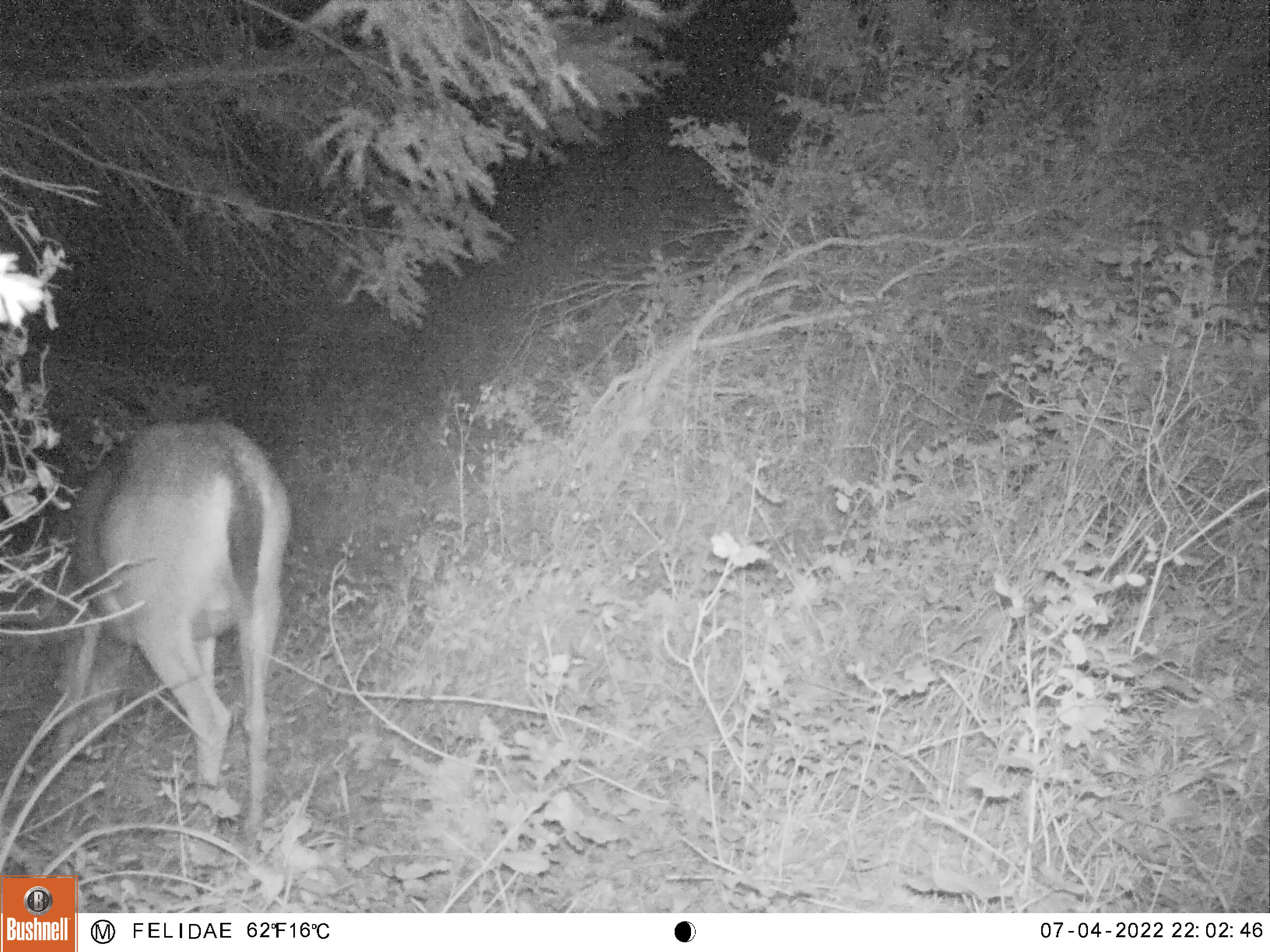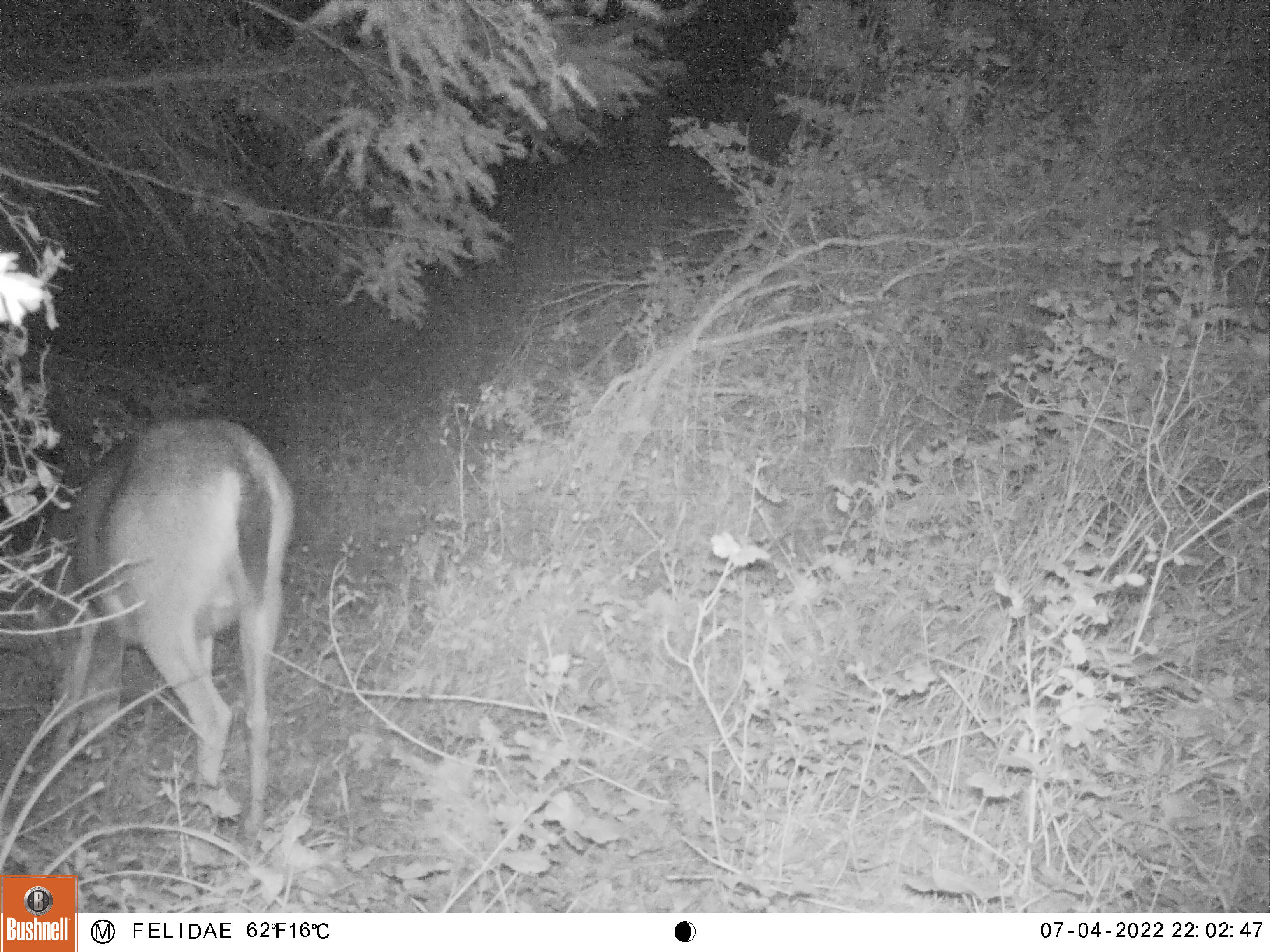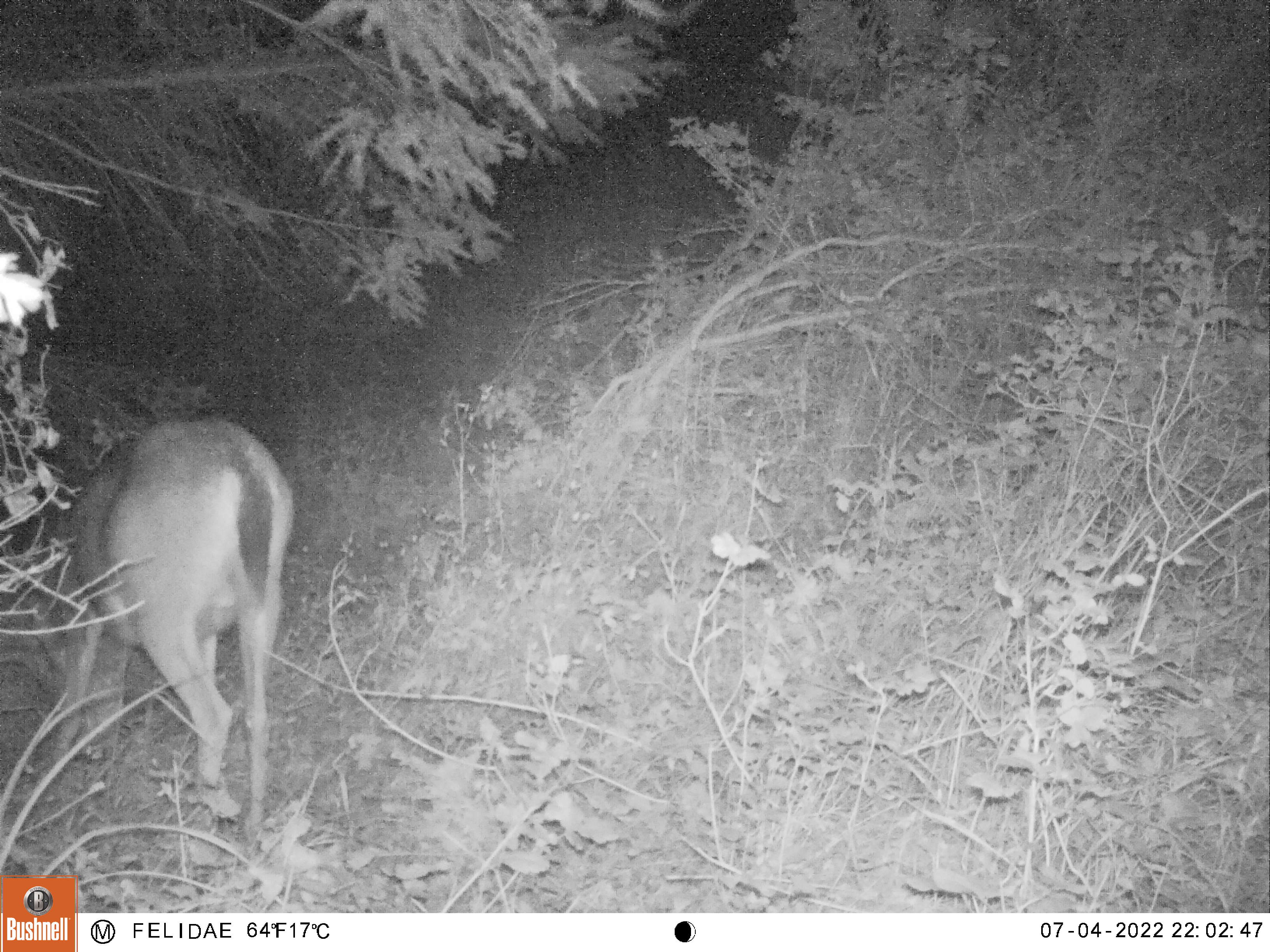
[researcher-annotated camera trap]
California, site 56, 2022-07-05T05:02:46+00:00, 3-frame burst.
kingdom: Animalia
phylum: Chordata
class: Mammalia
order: Artiodactyla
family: Cervidae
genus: Odocoileus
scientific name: Odocoileus hemionus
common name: mule deer